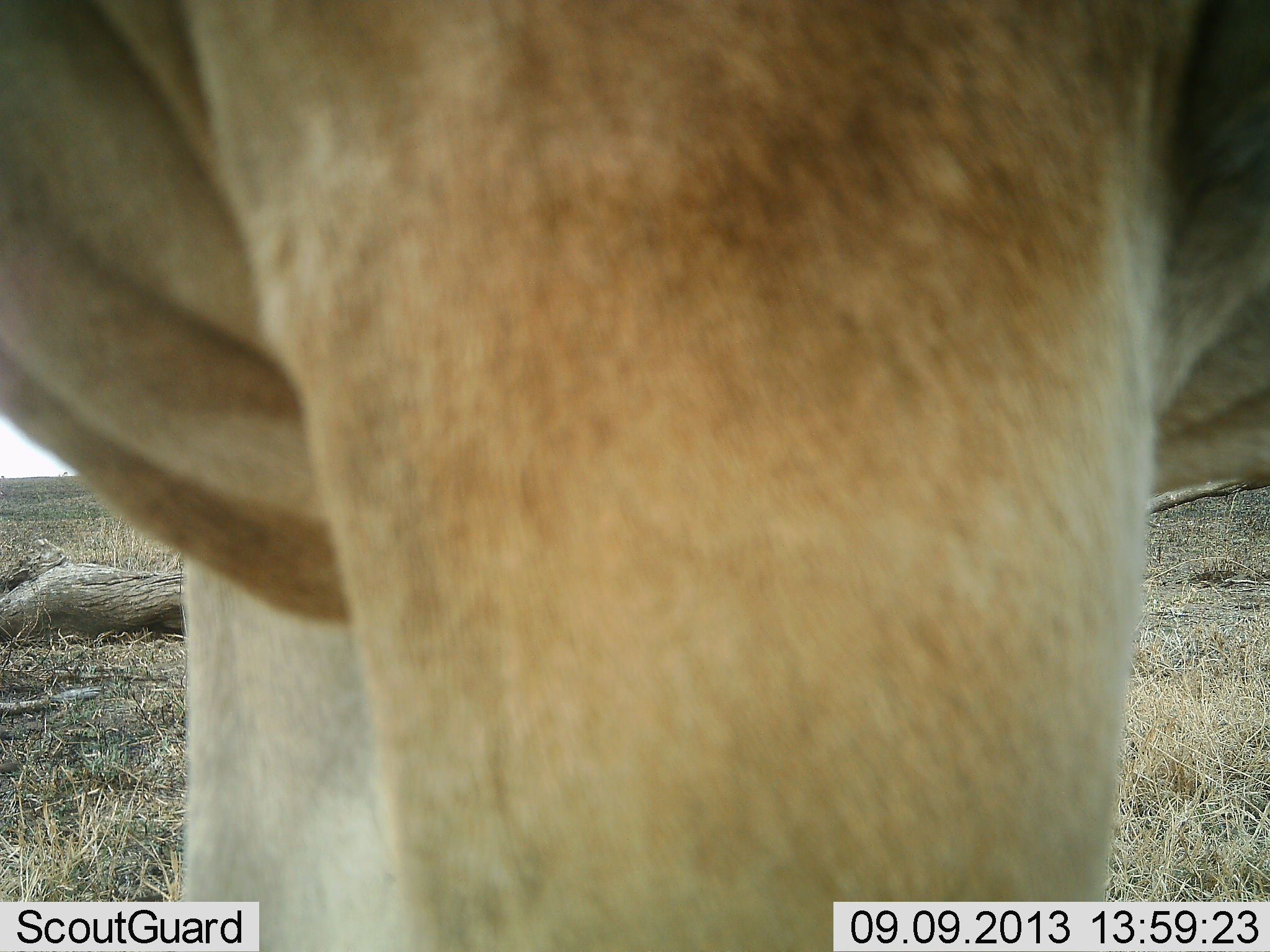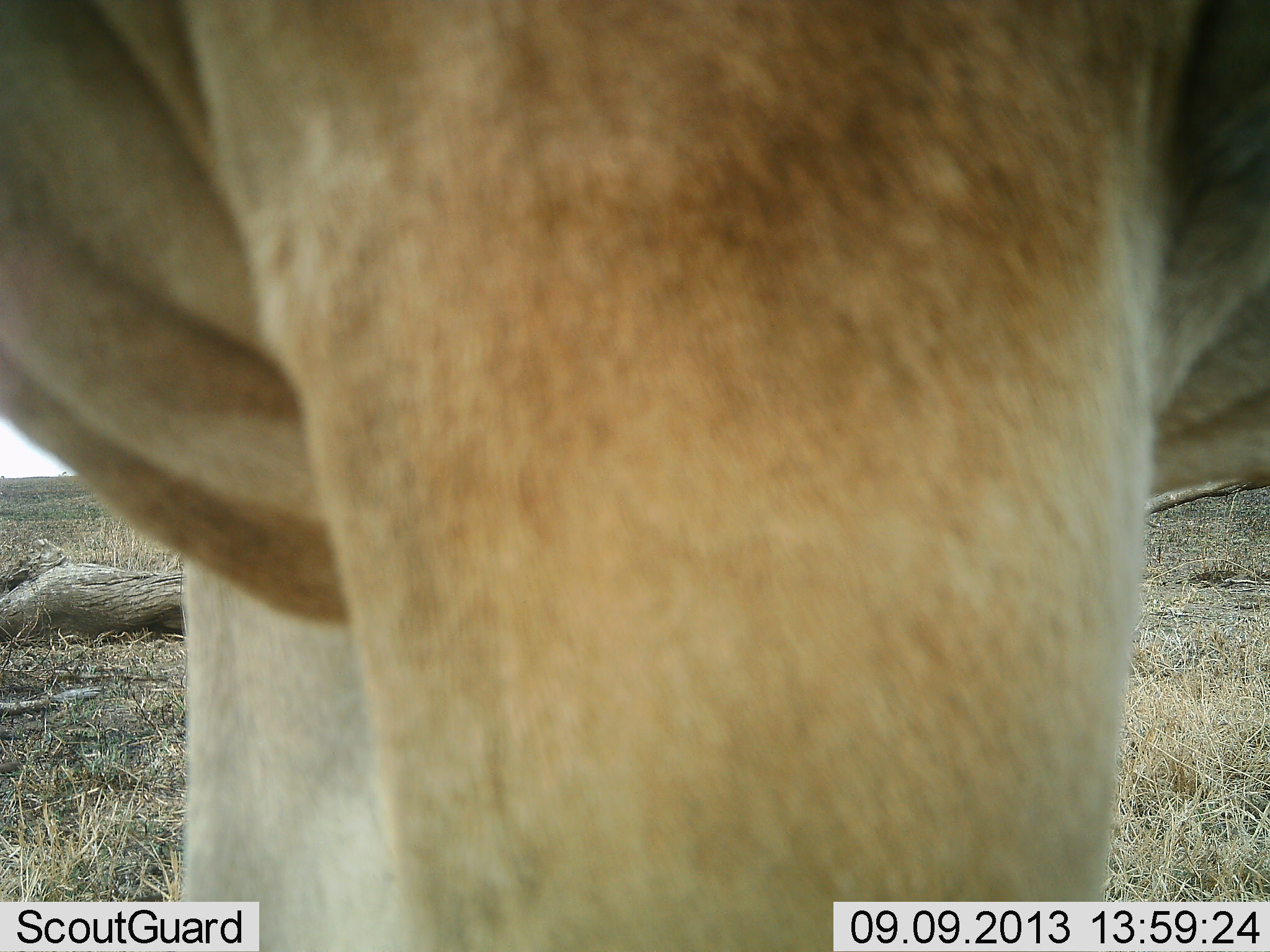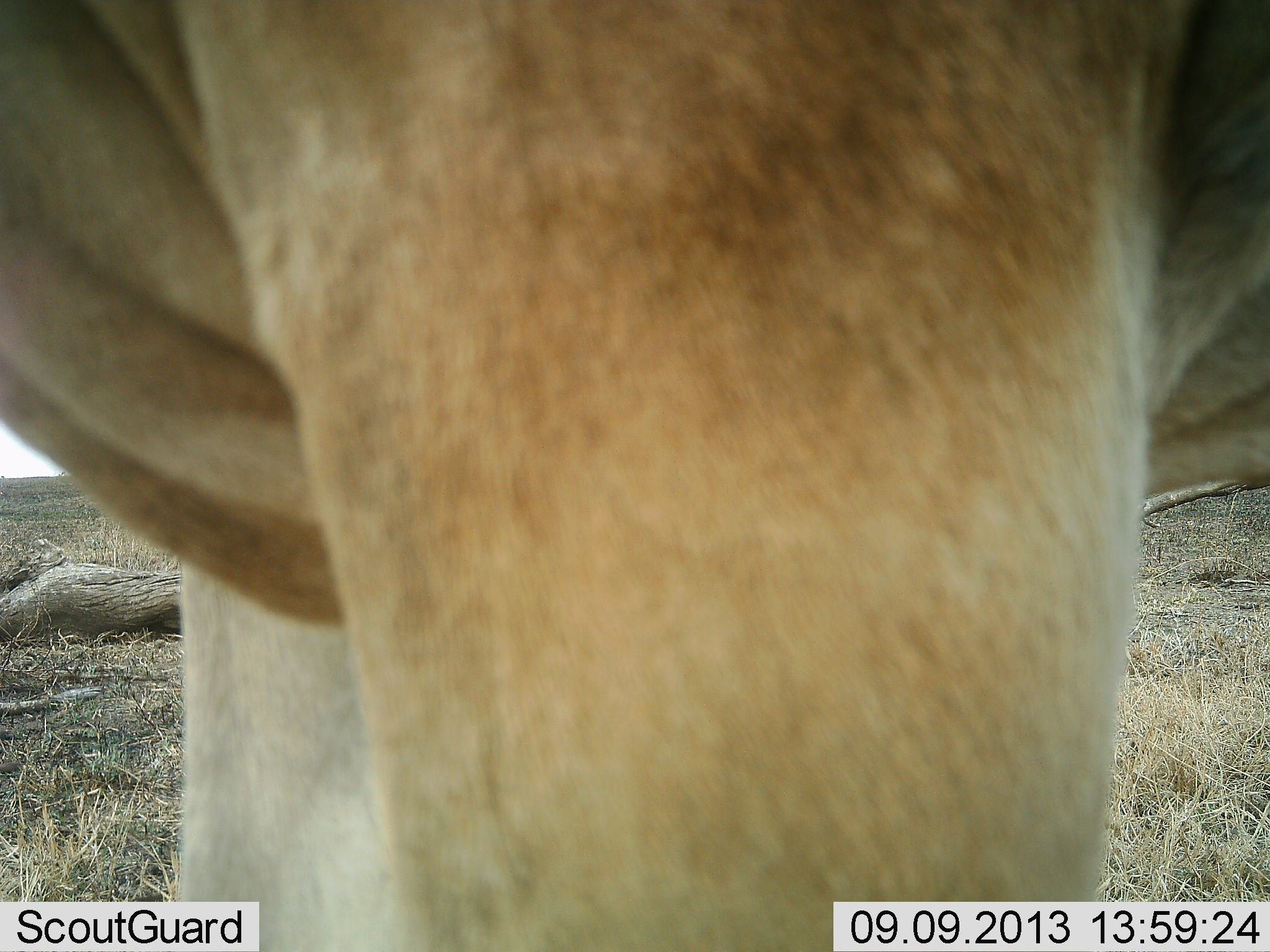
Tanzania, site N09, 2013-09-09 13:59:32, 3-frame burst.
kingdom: Animalia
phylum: Chordata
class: Mammalia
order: Artiodactyla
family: Bovidae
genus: Alcelaphus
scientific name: Alcelaphus buselaphus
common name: hartebeest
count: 1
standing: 100%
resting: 0%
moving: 0%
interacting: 0%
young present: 0%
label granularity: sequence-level